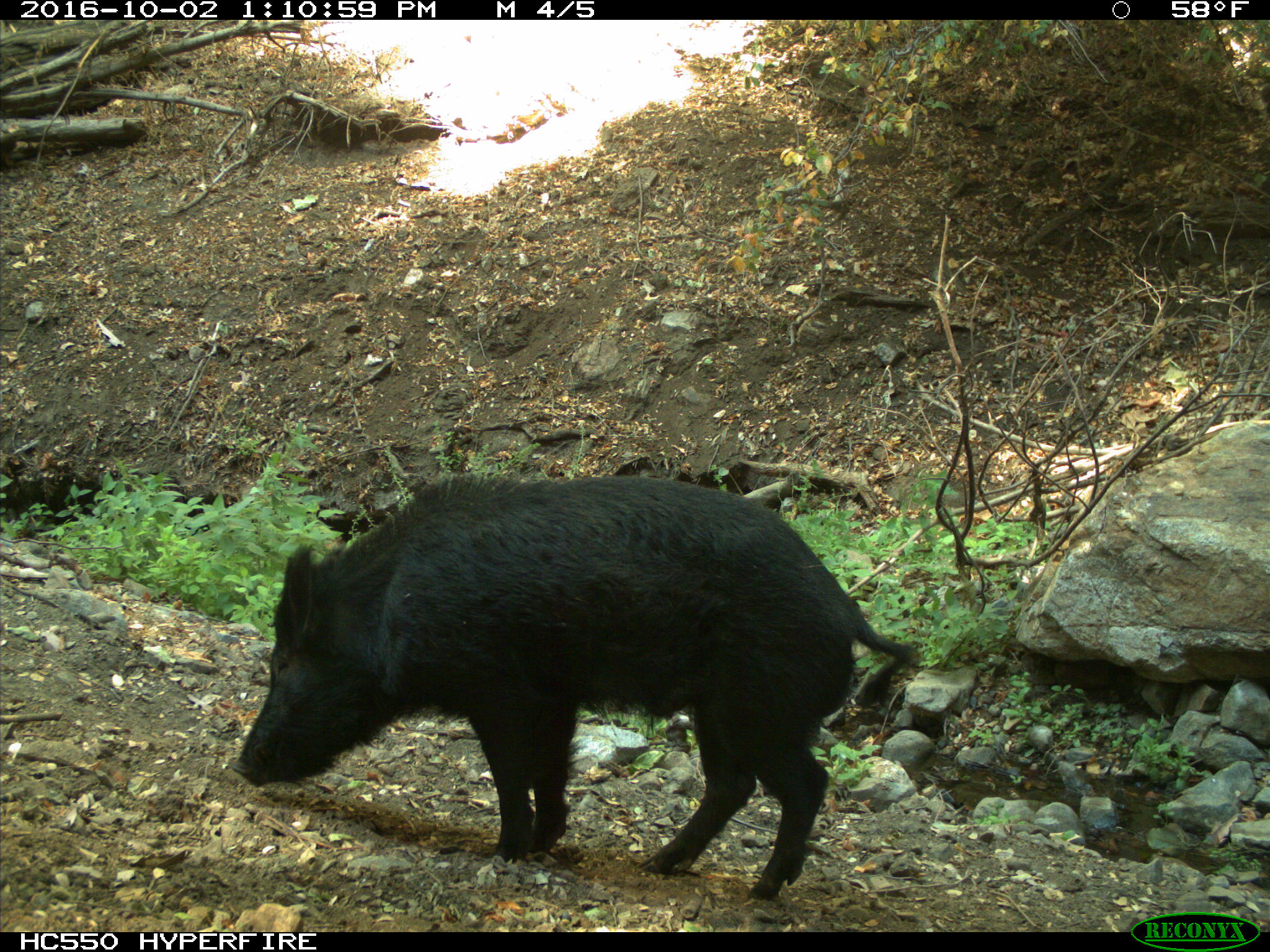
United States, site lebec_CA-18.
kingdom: Animalia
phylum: Chordata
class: Mammalia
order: Artiodactyla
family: Suidae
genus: Sus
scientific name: Sus scrofa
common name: wild boar